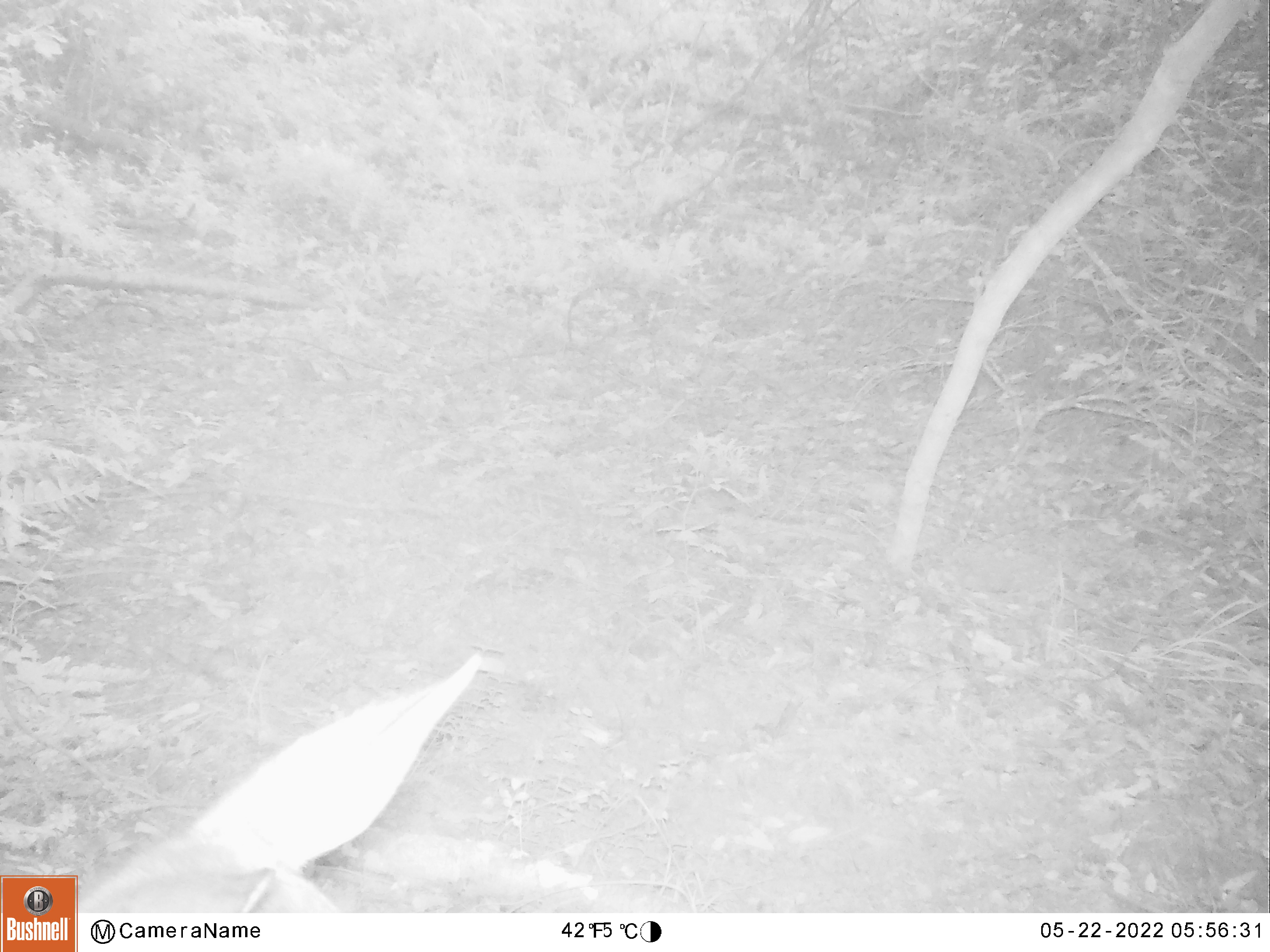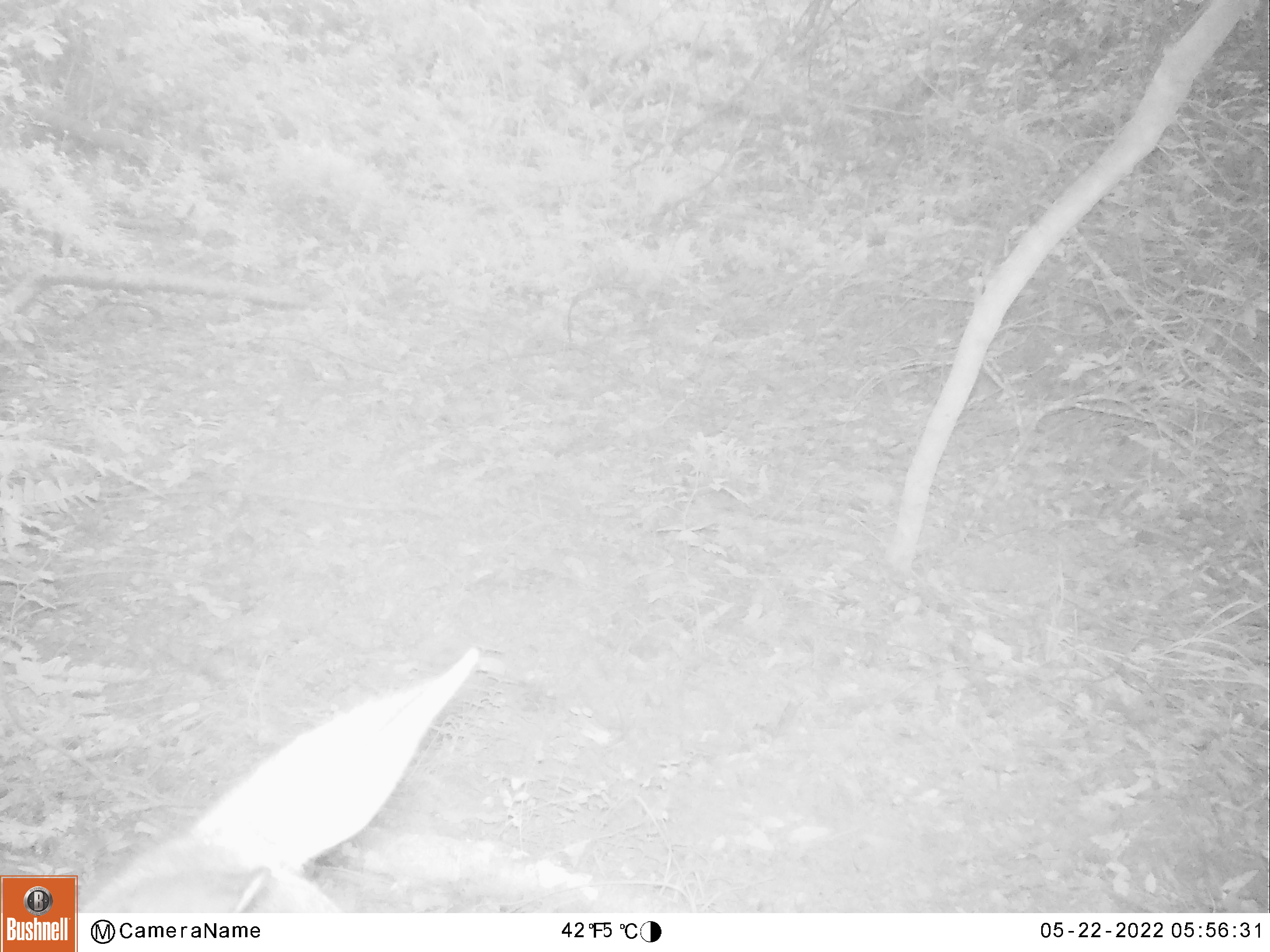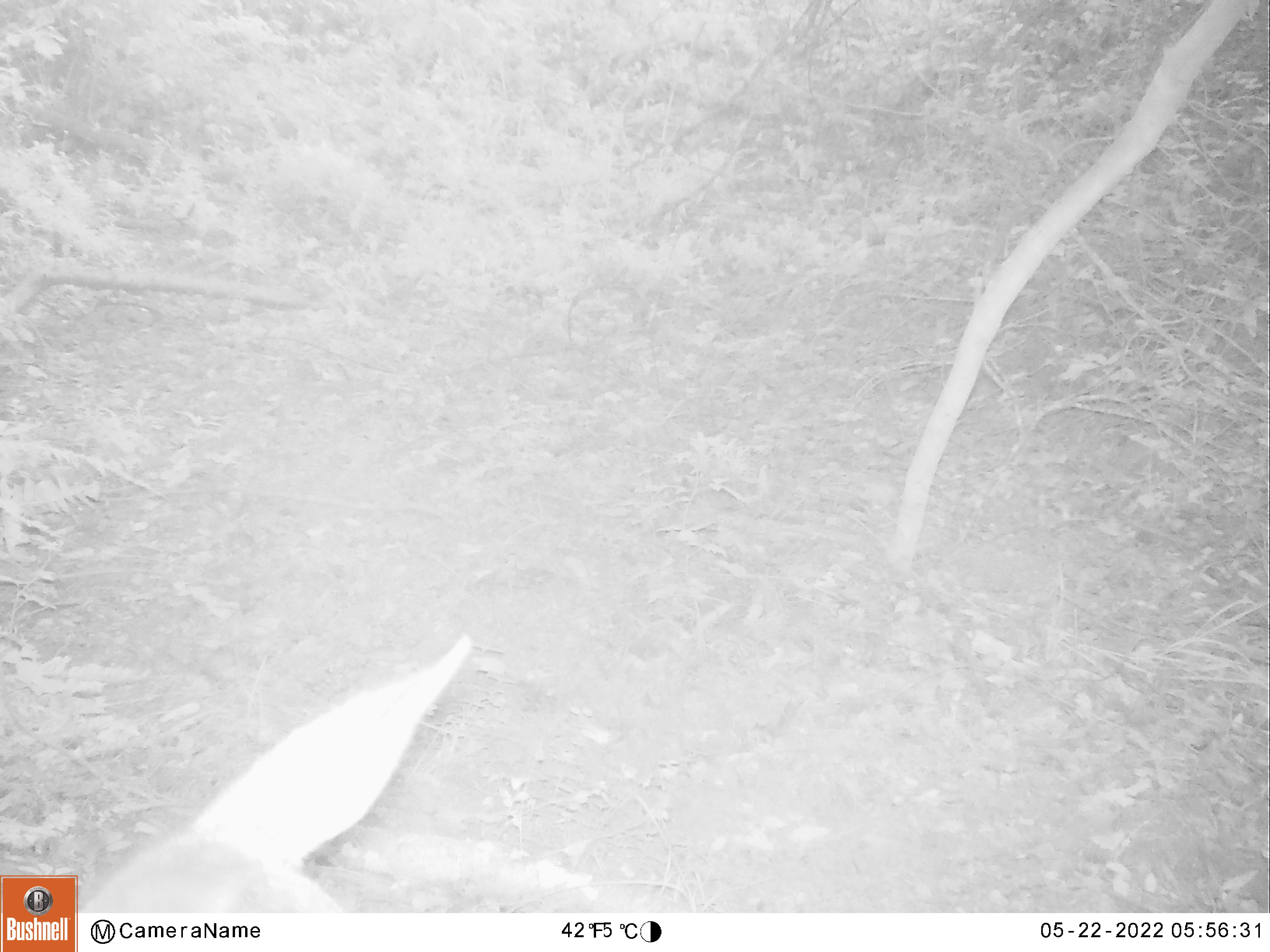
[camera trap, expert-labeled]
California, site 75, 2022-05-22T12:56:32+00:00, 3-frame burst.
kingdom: Animalia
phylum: Chordata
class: Mammalia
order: Artiodactyla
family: Cervidae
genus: Odocoileus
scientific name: Odocoileus hemionus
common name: mule deer